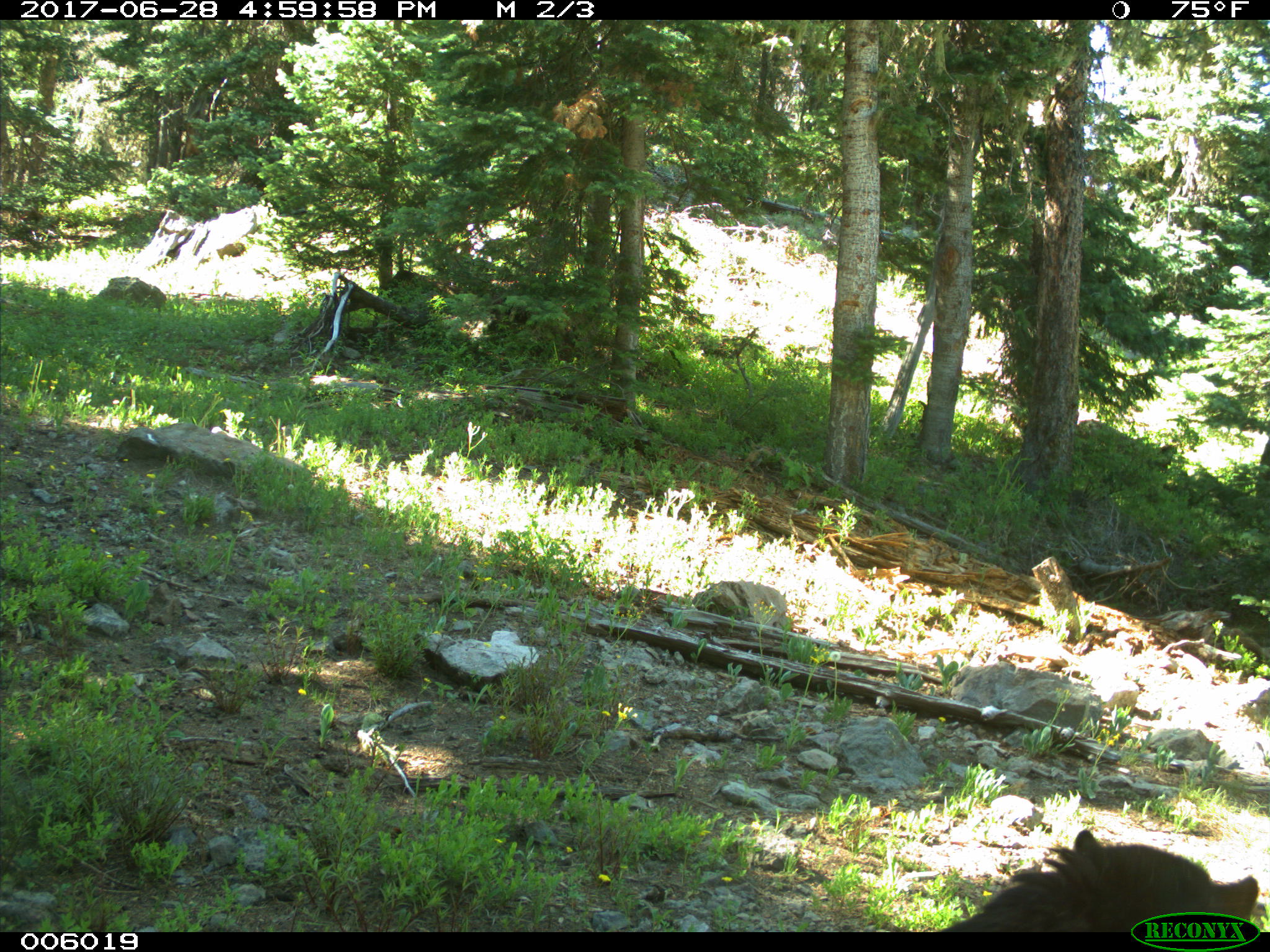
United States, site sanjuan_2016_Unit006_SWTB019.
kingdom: Animalia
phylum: Chordata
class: Mammalia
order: Carnivora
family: Ursidae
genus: Ursus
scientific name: Ursus americanus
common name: american black bear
Ursus americanus (american black bear).